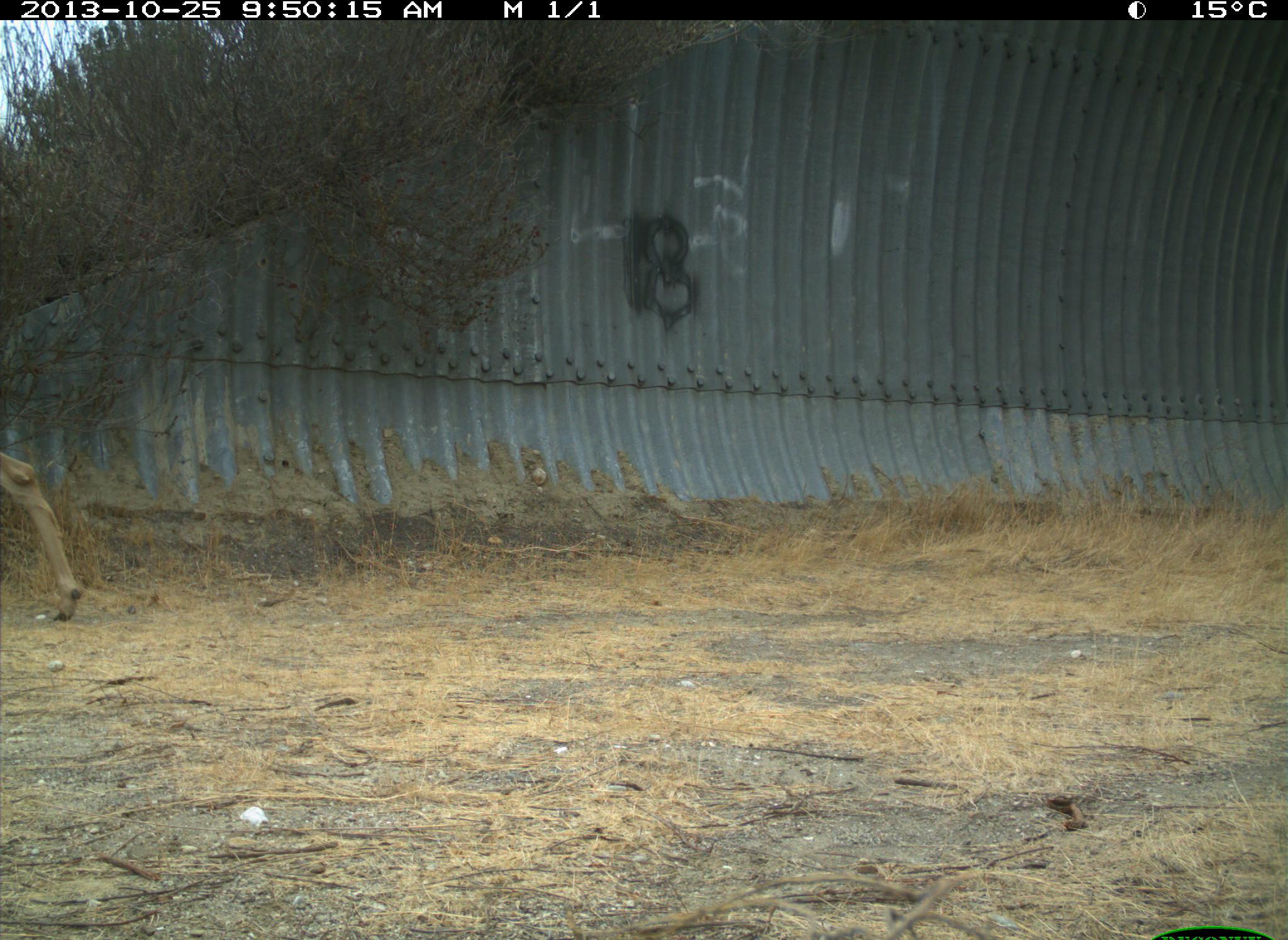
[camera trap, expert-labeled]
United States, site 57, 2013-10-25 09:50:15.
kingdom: Animalia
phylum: Chordata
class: Mammalia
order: Artiodactyla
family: Cervidae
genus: Odocoileus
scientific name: Odocoileus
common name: deer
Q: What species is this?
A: Deer (Odocoileus).